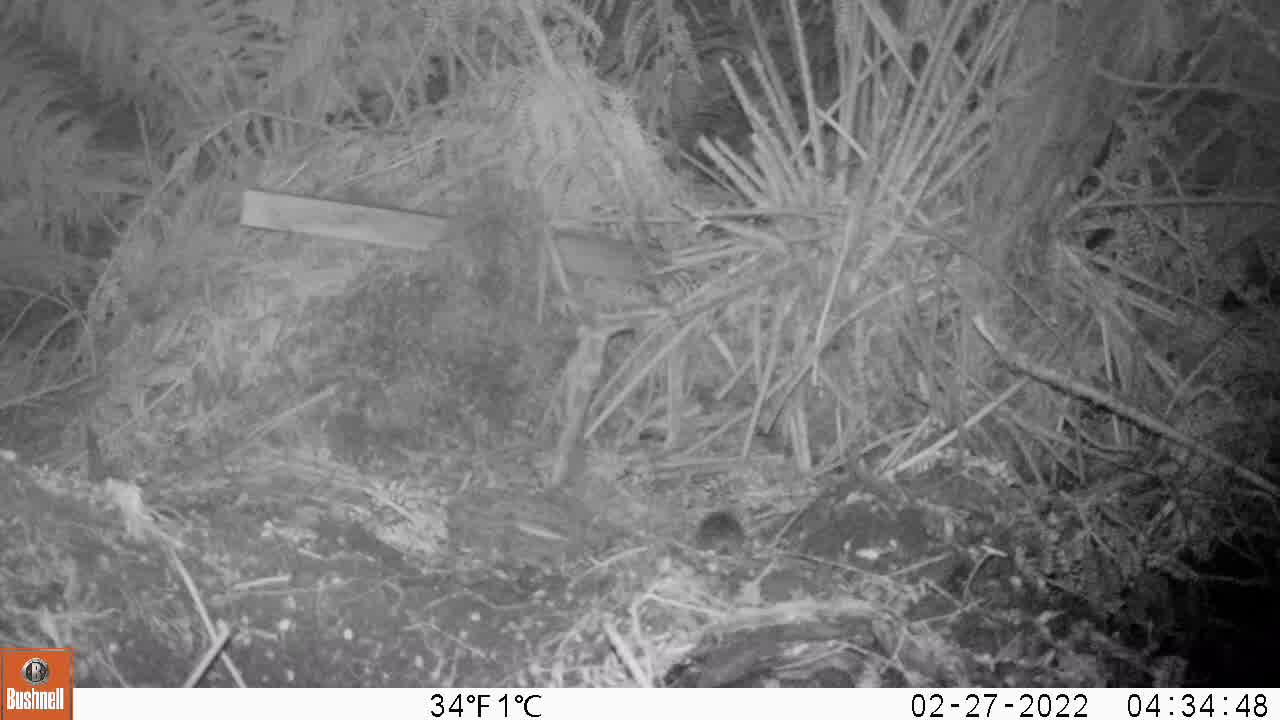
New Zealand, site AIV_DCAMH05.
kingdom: Animalia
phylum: Chordata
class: Mammalia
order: Rodentia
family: Muridae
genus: Mus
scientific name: Mus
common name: mouse